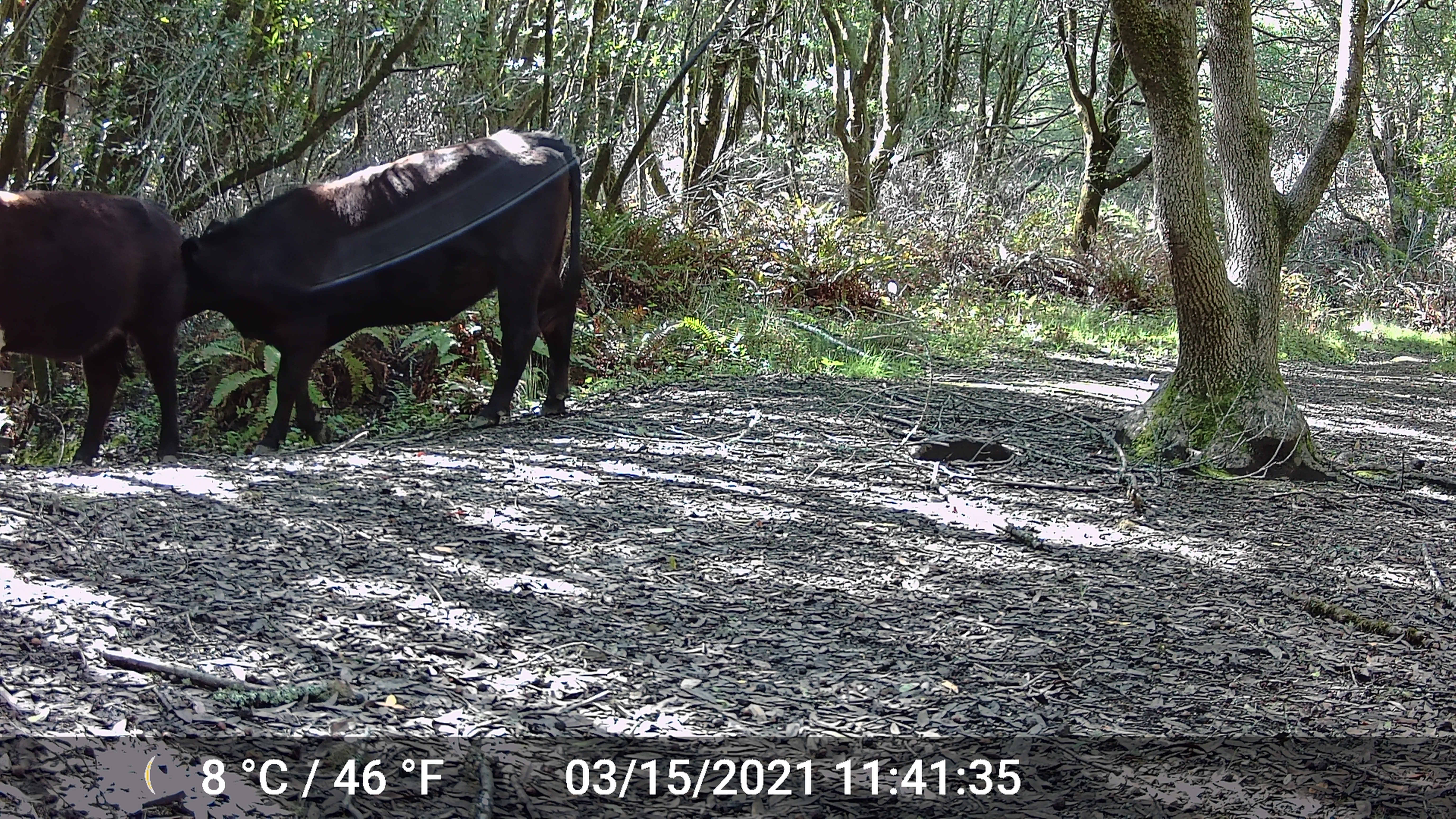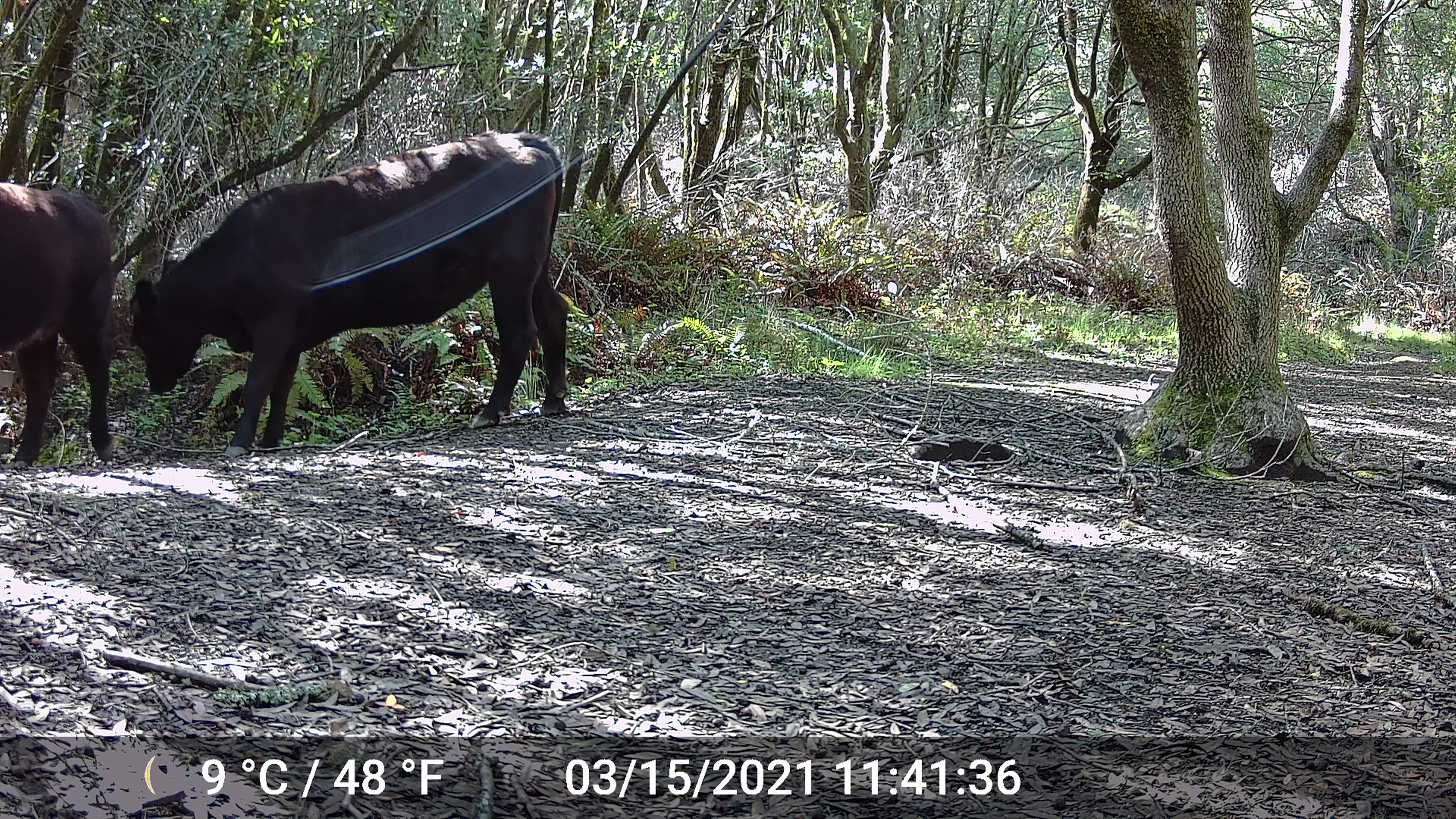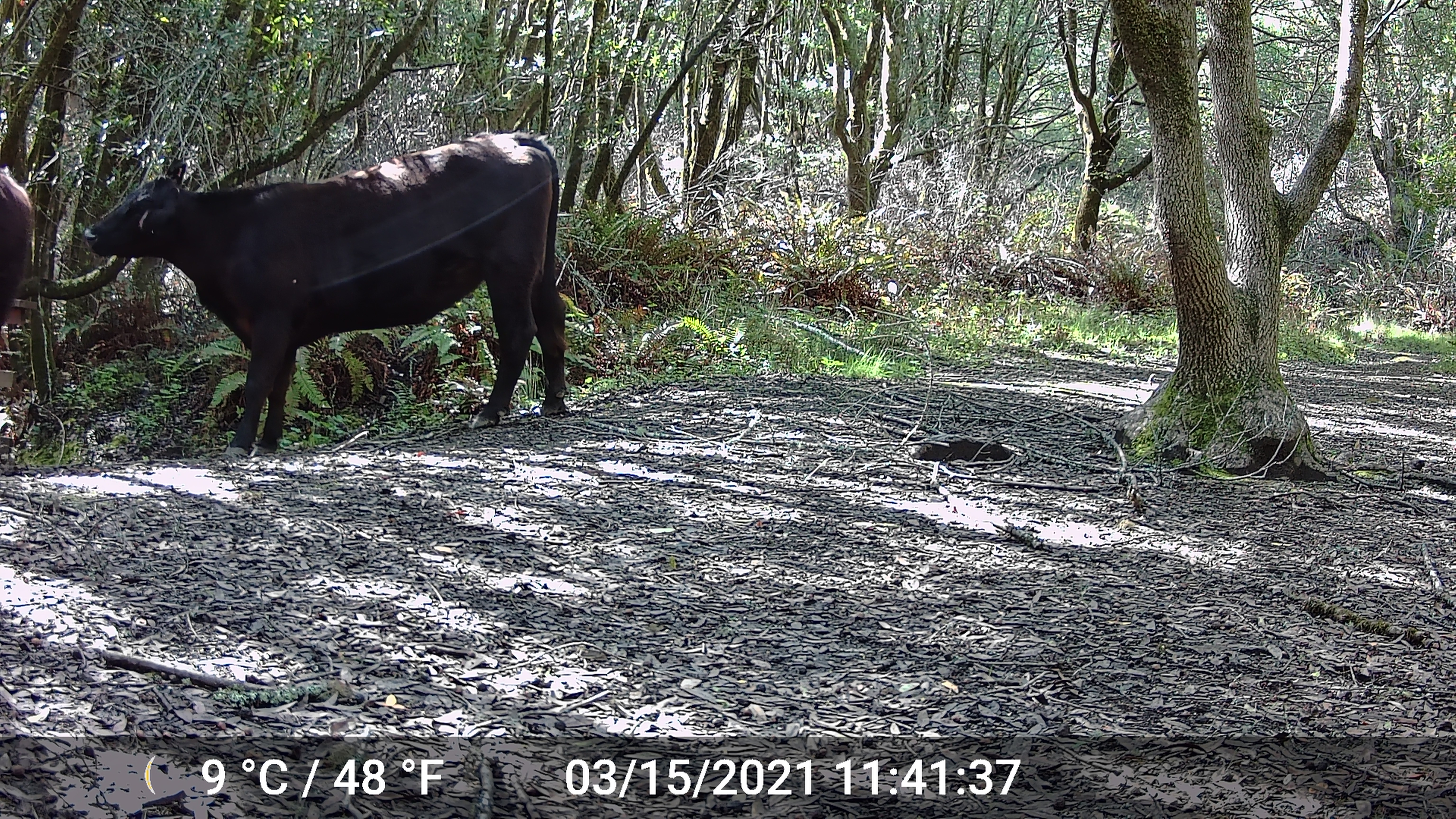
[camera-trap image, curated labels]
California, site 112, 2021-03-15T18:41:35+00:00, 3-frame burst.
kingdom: Animalia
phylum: Chordata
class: Mammalia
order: Artiodactyla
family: Bovidae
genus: Bos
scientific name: Bos taurus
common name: domestic cattle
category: cattle